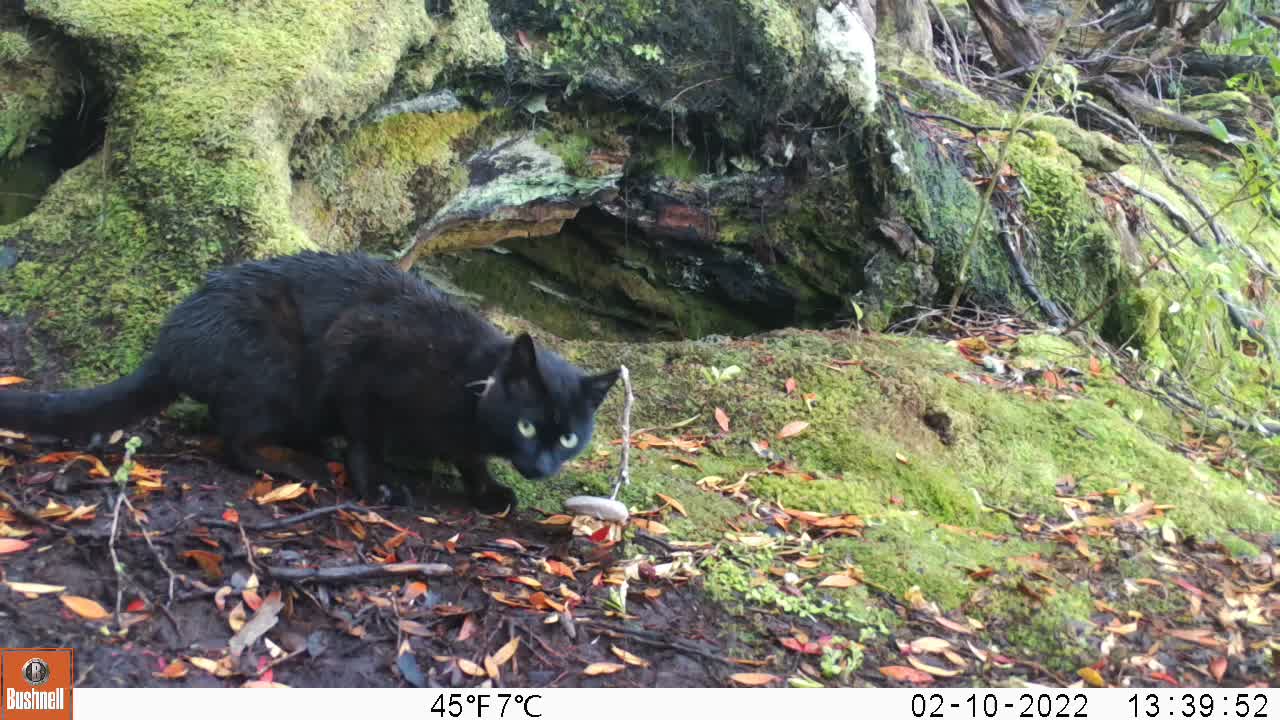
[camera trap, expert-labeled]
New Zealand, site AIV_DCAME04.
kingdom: Animalia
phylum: Chordata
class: Mammalia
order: Carnivora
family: Felidae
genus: Felis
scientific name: Felis catus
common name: domestic cat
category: cat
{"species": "cat (domestic cat) (Felis catus)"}